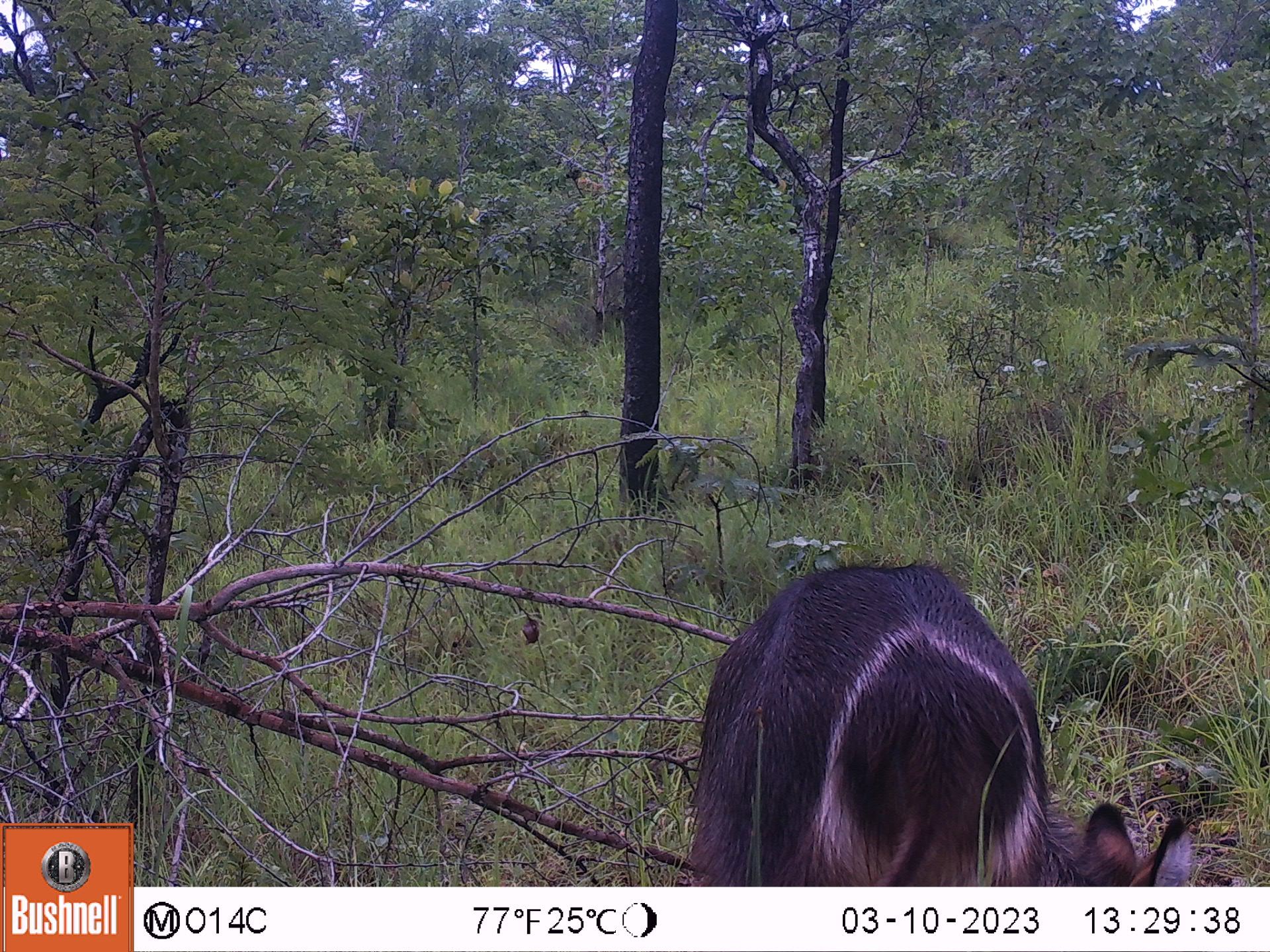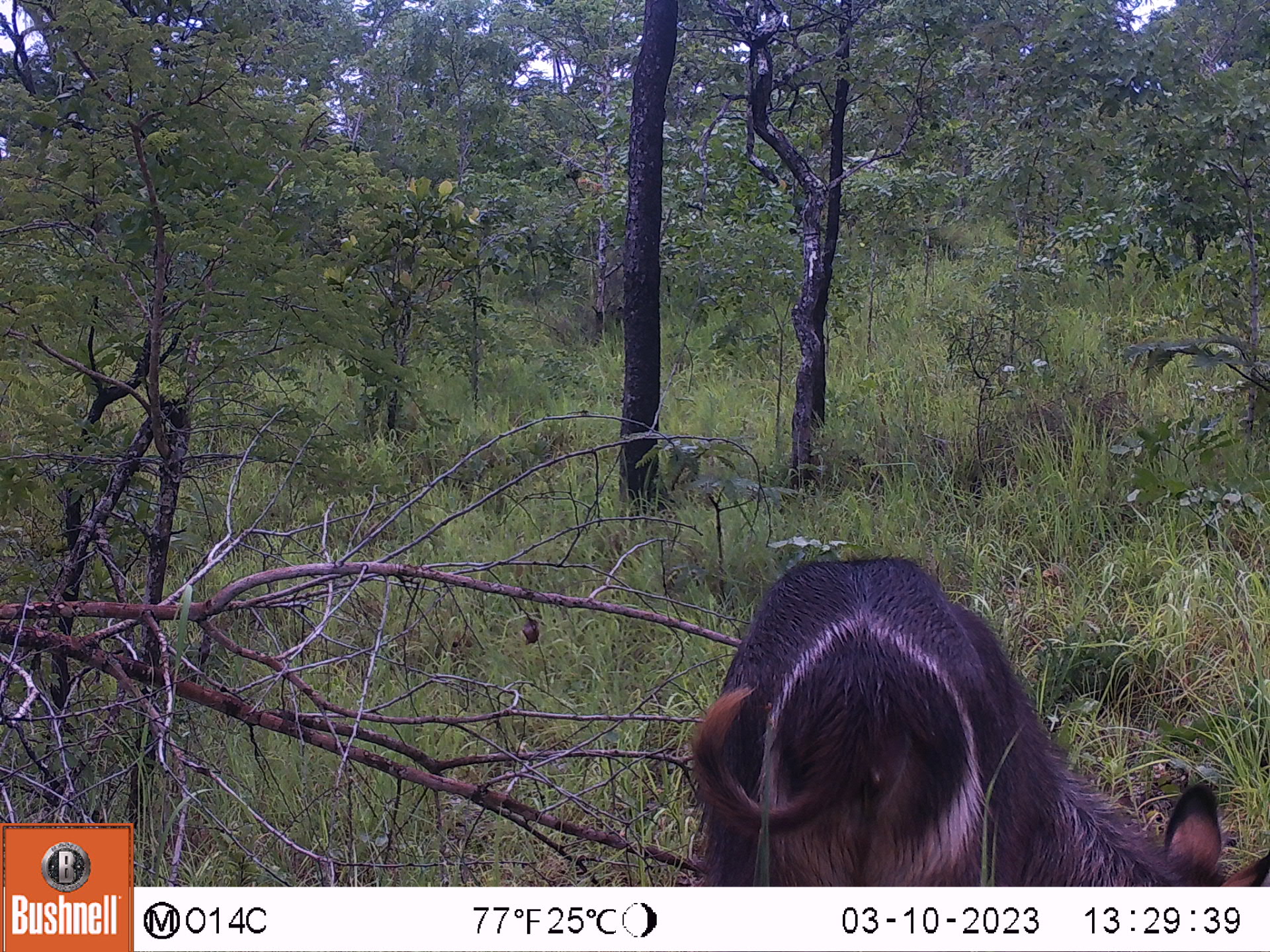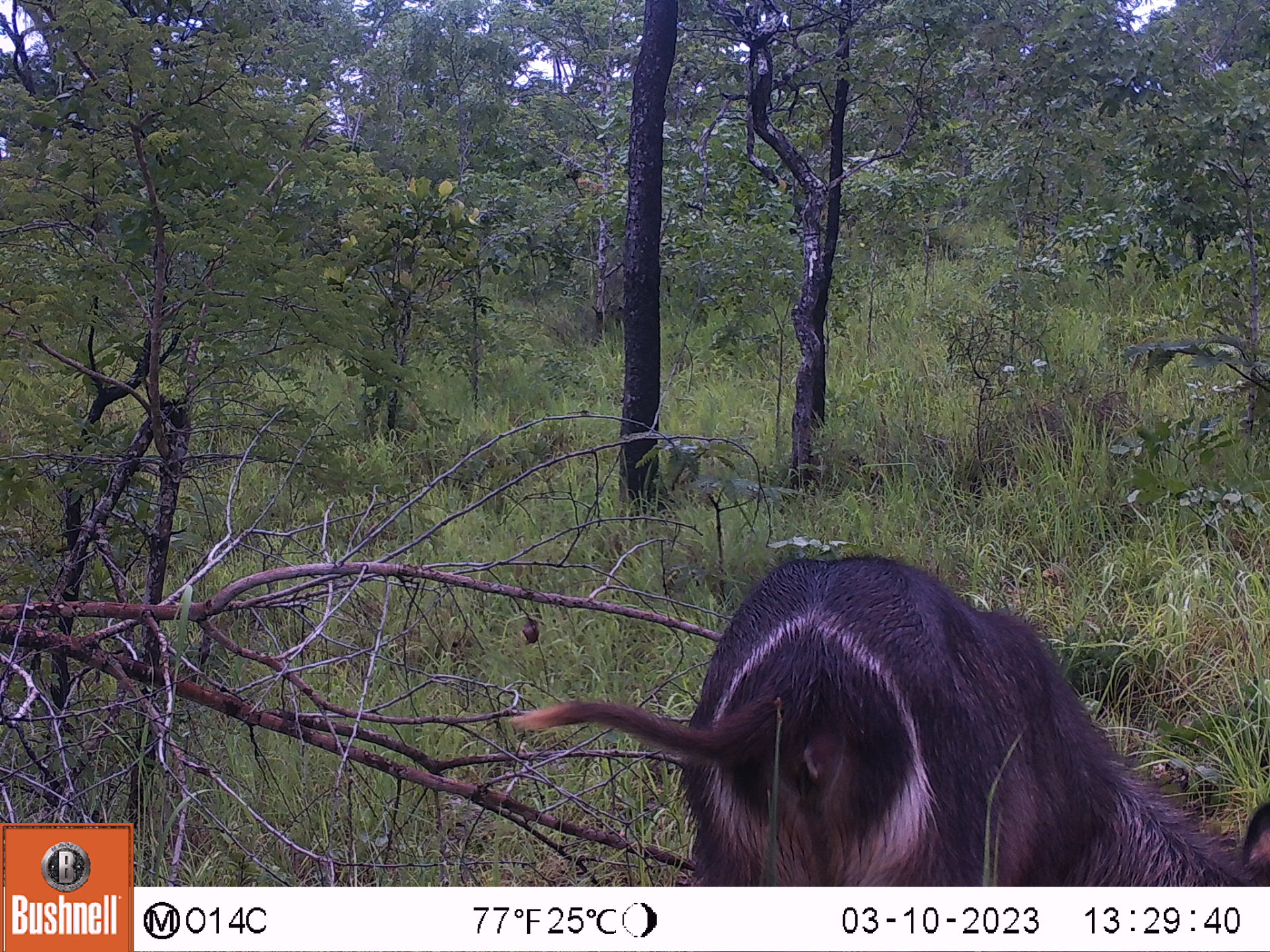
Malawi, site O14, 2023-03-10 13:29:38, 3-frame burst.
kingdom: Animalia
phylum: Chordata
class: Mammalia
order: Artiodactyla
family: Bovidae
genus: Kobus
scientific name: Kobus ellipsiprymnus ellipsiprymnus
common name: common waterbuck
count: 1